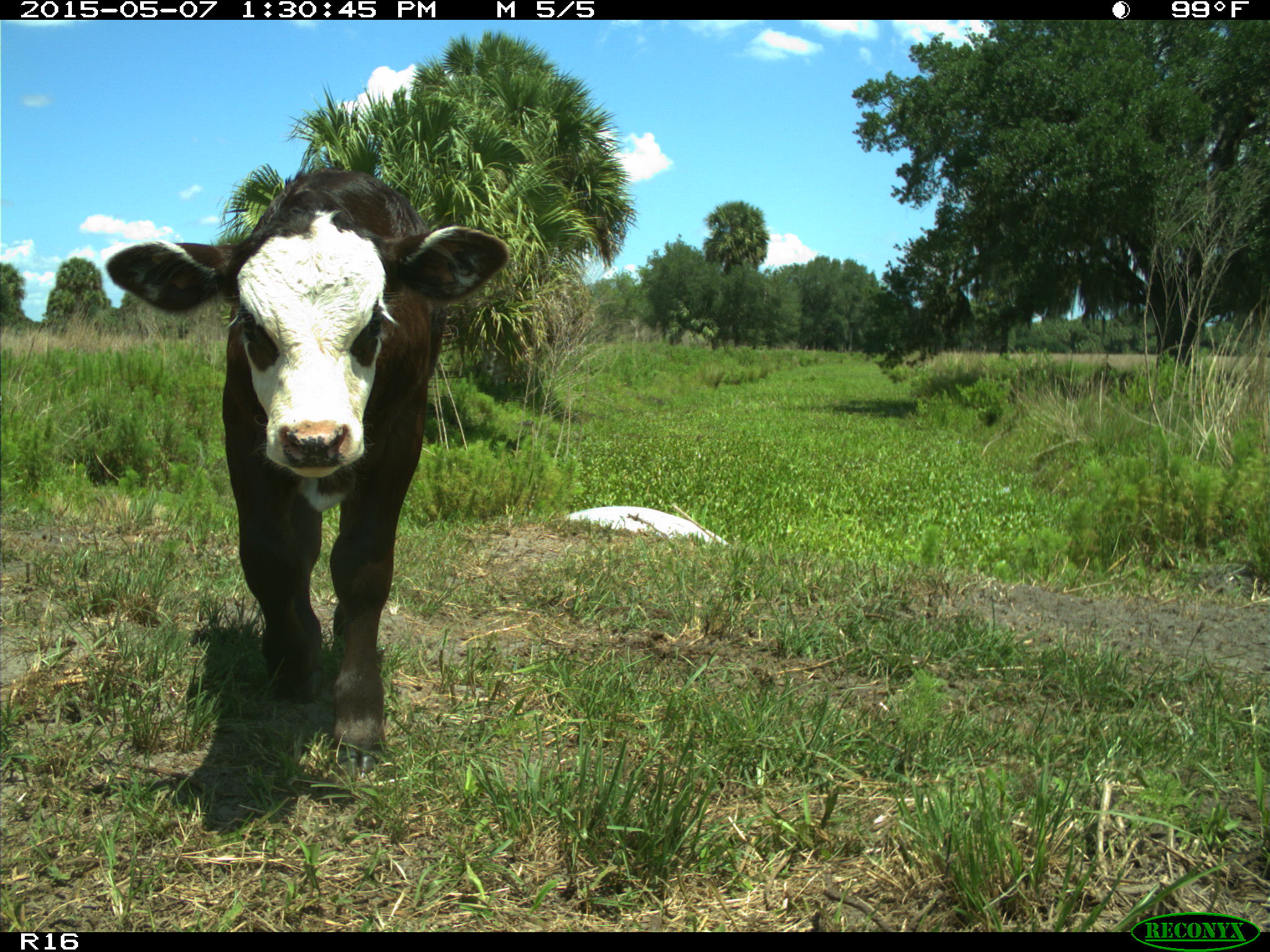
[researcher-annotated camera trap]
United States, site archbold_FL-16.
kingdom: Animalia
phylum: Chordata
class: Mammalia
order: Artiodactyla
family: Bovidae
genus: Bos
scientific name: Bos taurus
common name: domestic cow